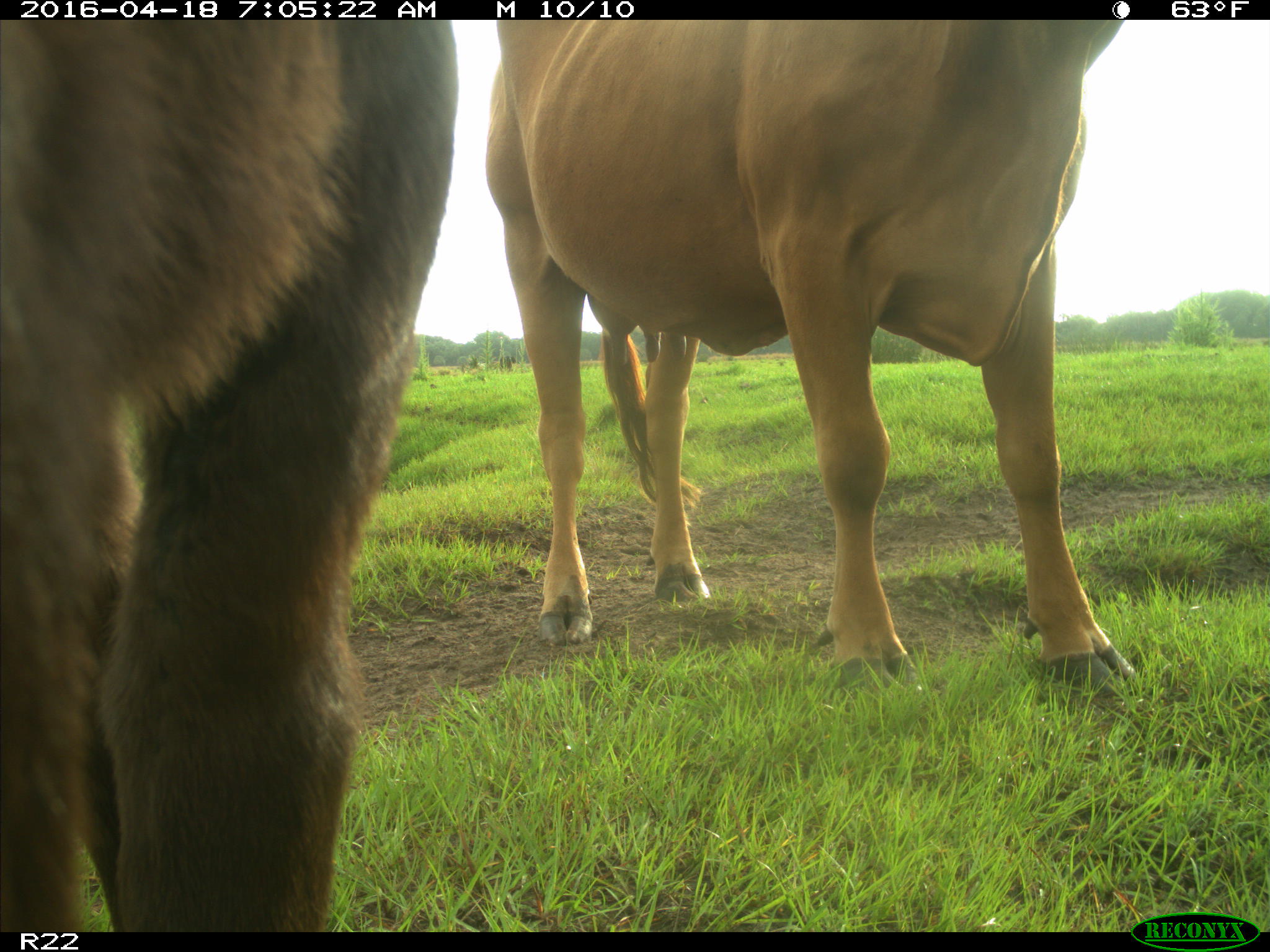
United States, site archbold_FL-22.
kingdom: Animalia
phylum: Chordata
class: Mammalia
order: Artiodactyla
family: Bovidae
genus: Bos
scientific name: Bos taurus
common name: domestic cow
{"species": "Bos taurus (domestic cow)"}